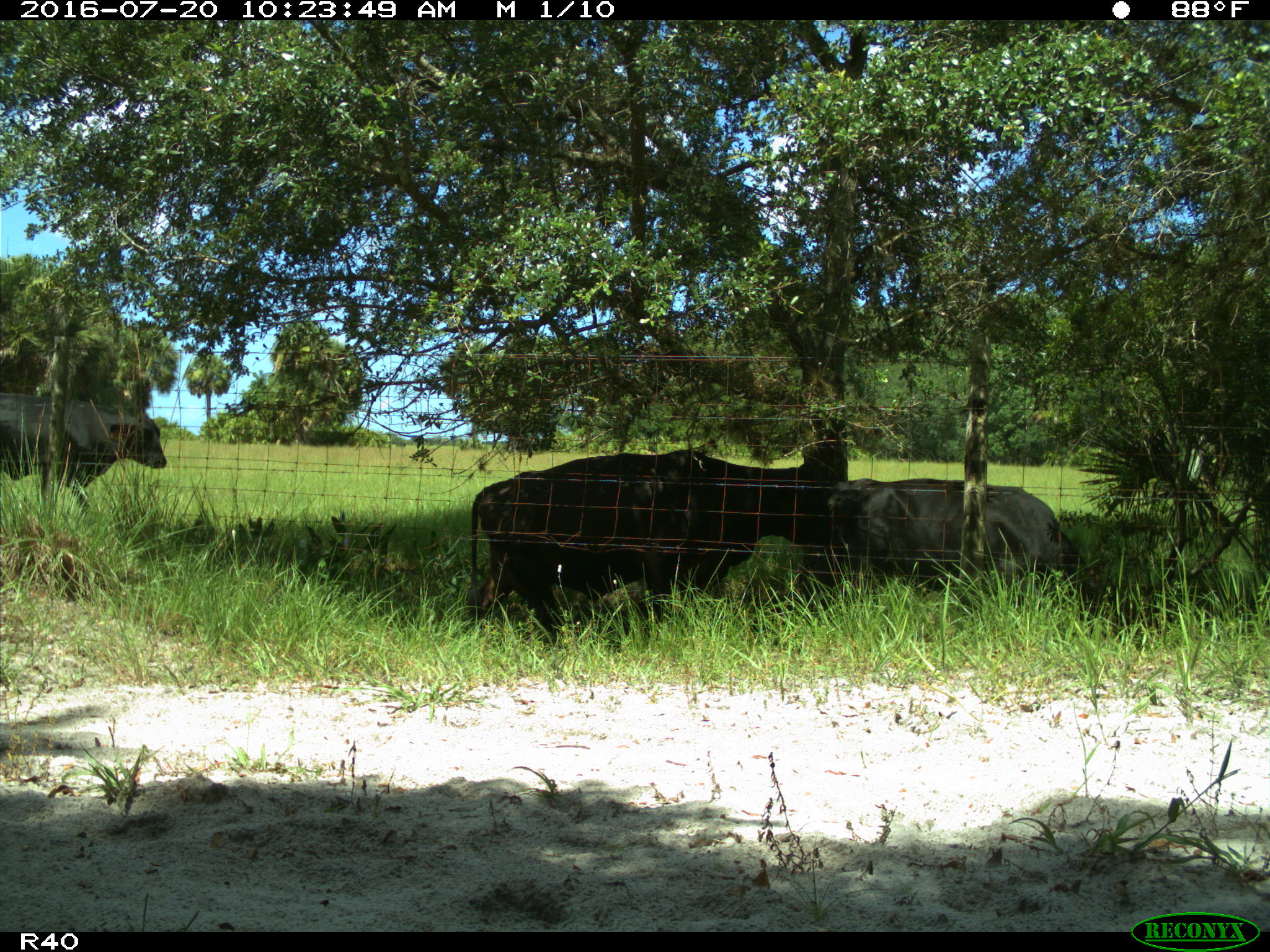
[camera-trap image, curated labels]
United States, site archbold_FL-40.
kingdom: Animalia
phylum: Chordata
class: Mammalia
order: Artiodactyla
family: Bovidae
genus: Bos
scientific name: Bos taurus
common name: domestic cow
Bos taurus (domestic cow).